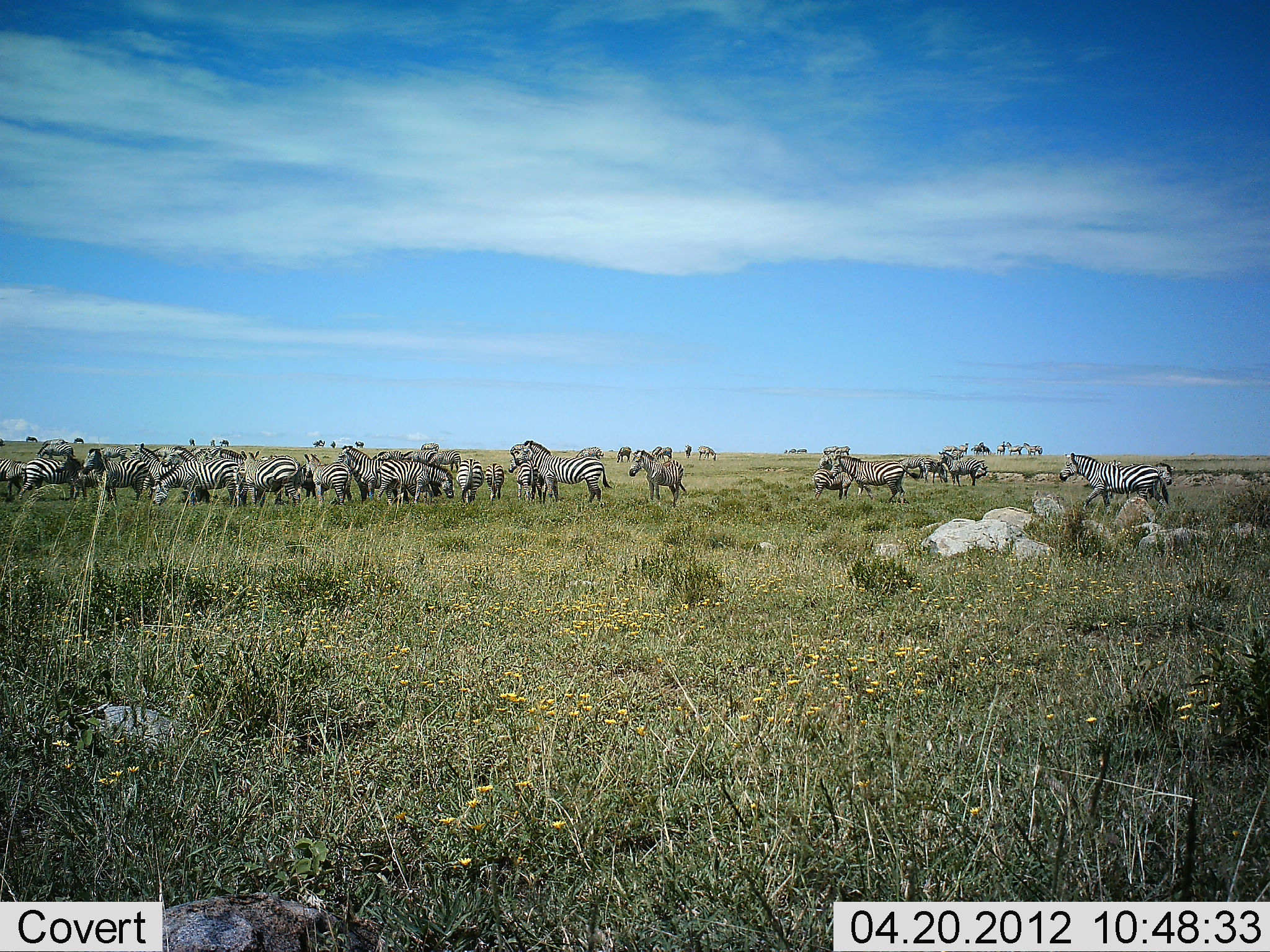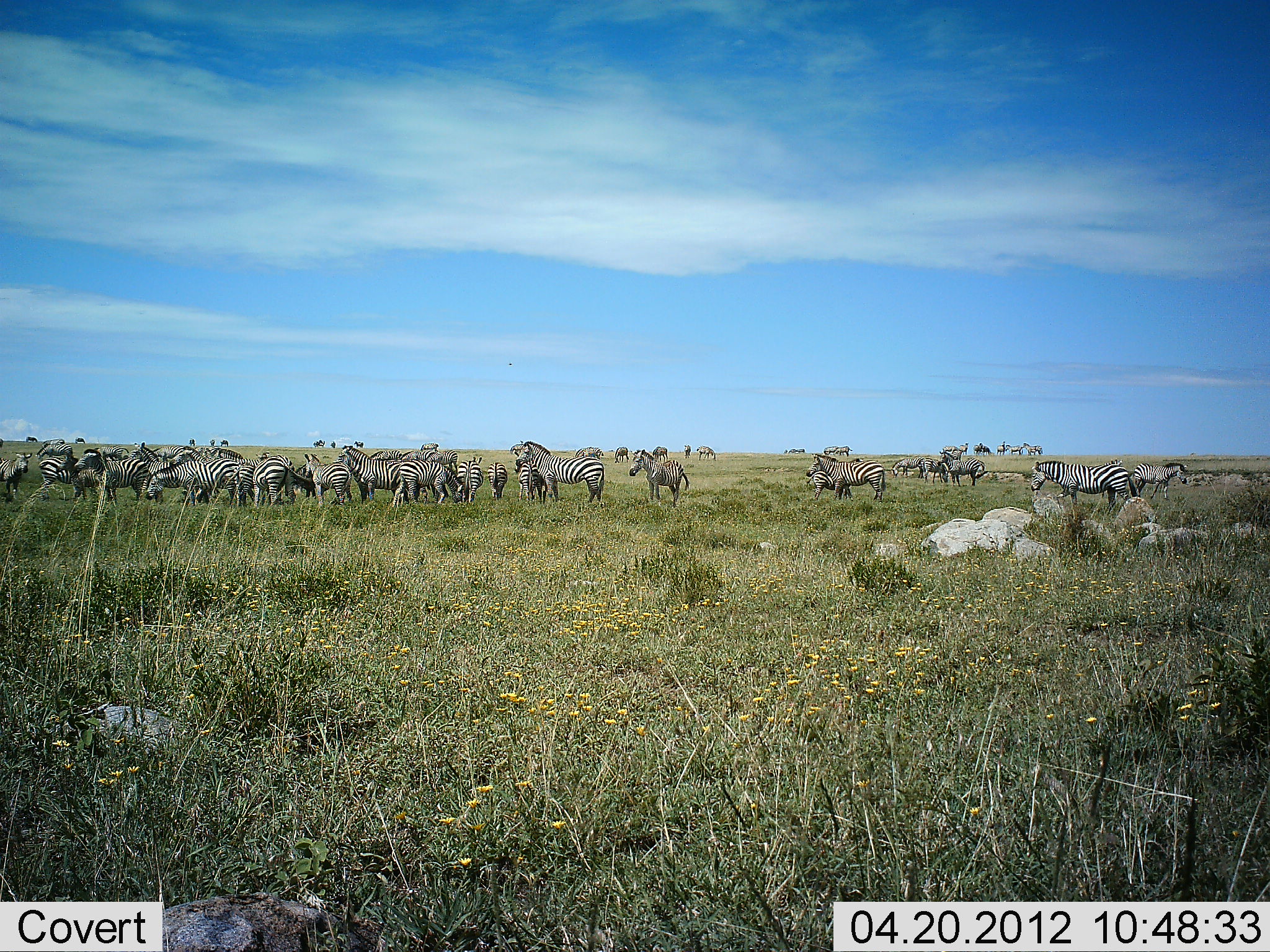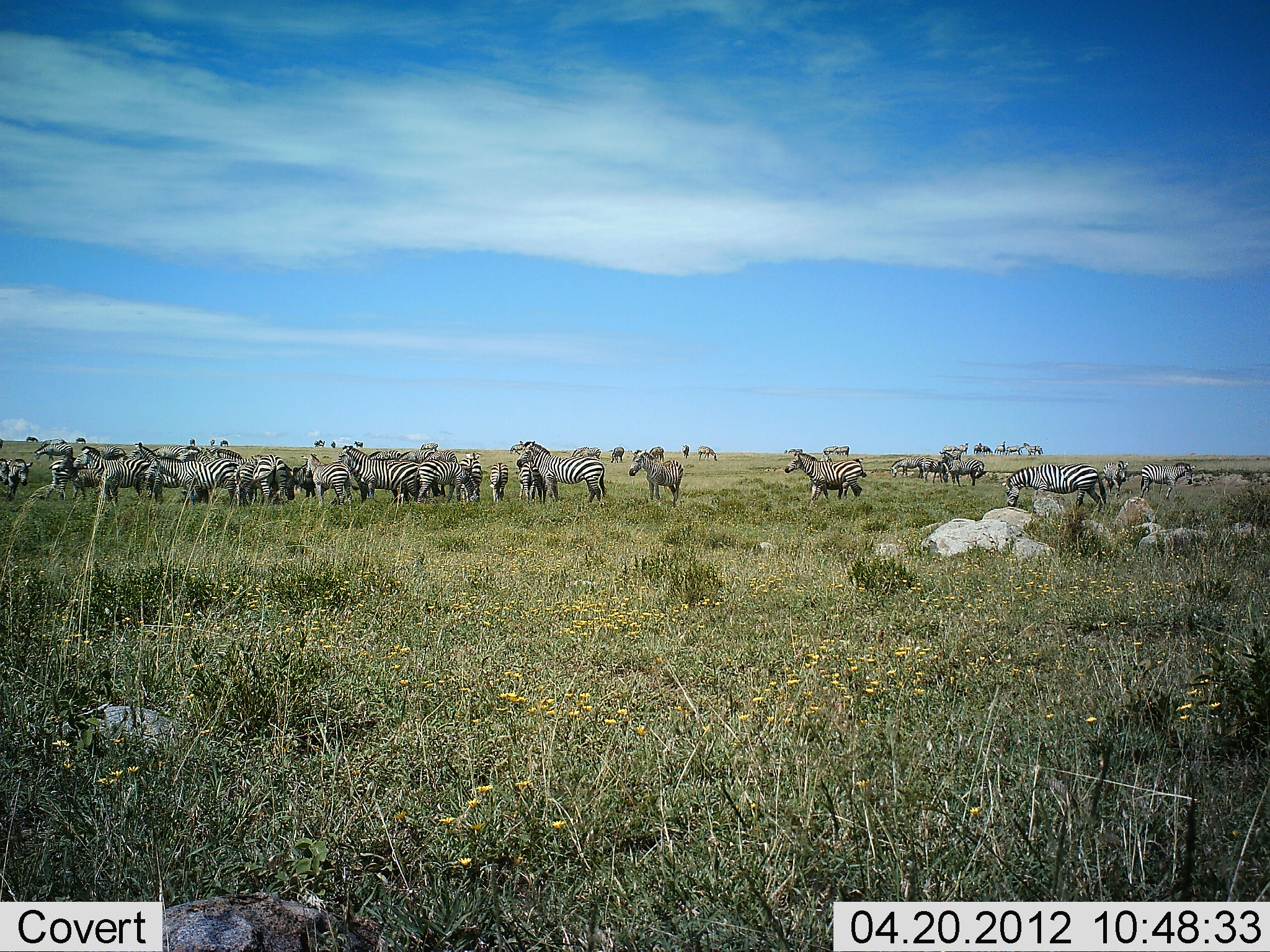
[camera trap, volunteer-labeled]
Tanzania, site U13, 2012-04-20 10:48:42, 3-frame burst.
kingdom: Animalia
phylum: Chordata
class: Mammalia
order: Perissodactyla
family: Equidae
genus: Equus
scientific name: Equus quagga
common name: plains zebra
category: zebra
Zebra (plains zebra) (Equus quagga), count 11-50. Behavior (volunteer vote fractions): standing 67%, resting 8%, moving 75%, interacting 33%. Young present (vote fraction): 33%. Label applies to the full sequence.